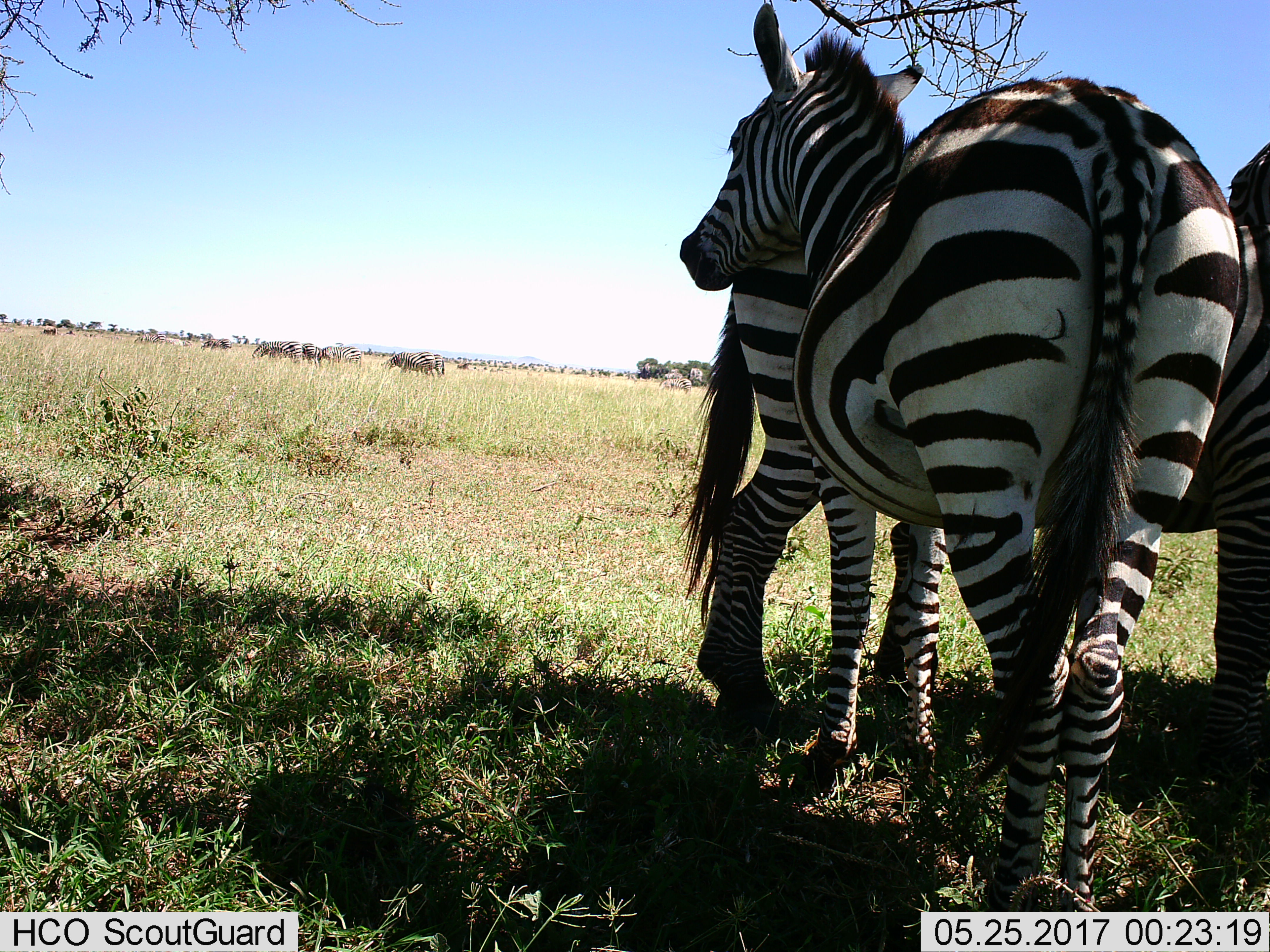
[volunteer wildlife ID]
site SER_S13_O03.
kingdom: Animalia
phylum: Chordata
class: Mammalia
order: Perissodactyla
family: Equidae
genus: Equus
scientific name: Equus quagga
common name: plains zebra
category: zebraplains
Zebraplains (plains zebra) (Equus quagga), count 7. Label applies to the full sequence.